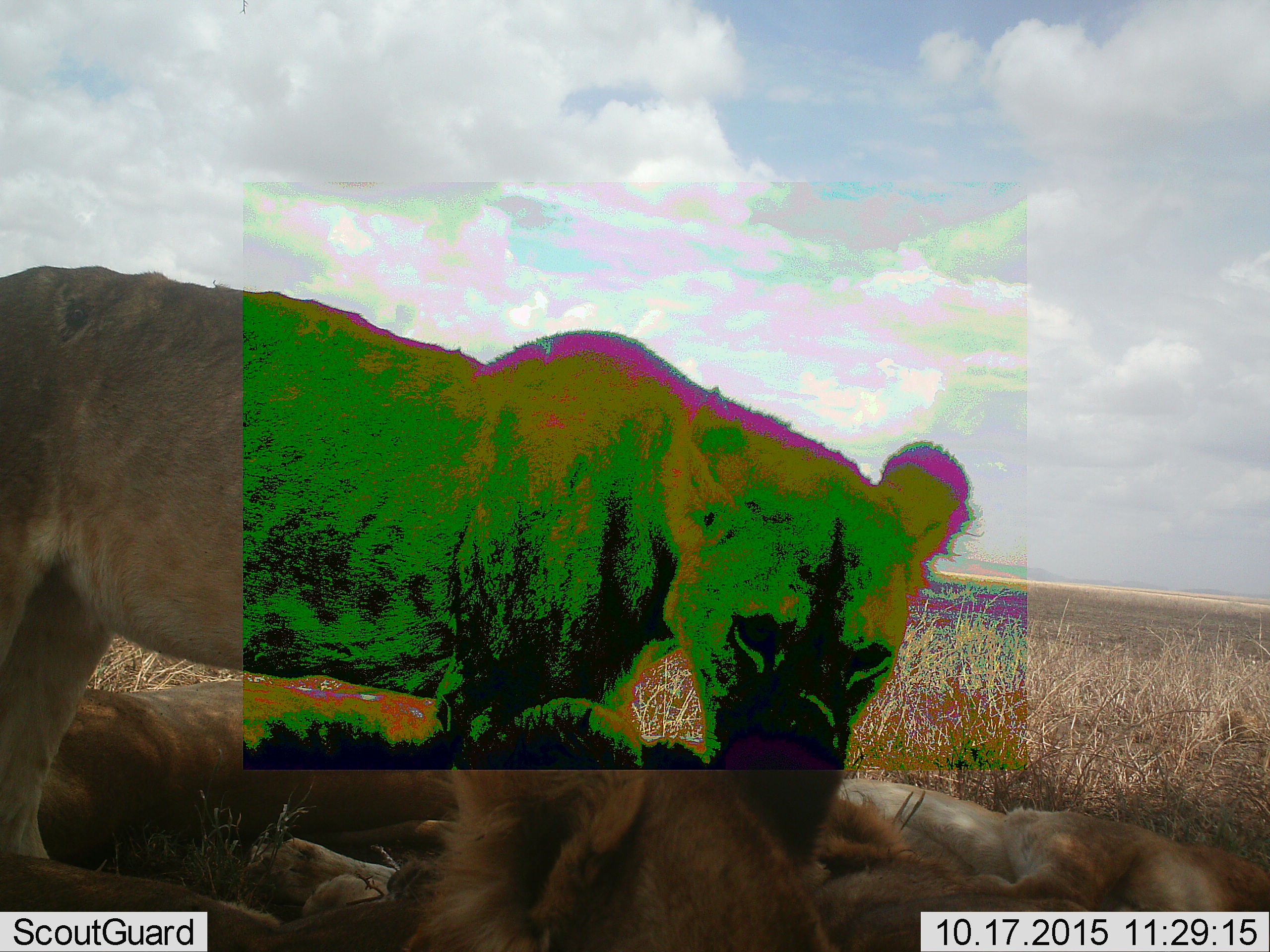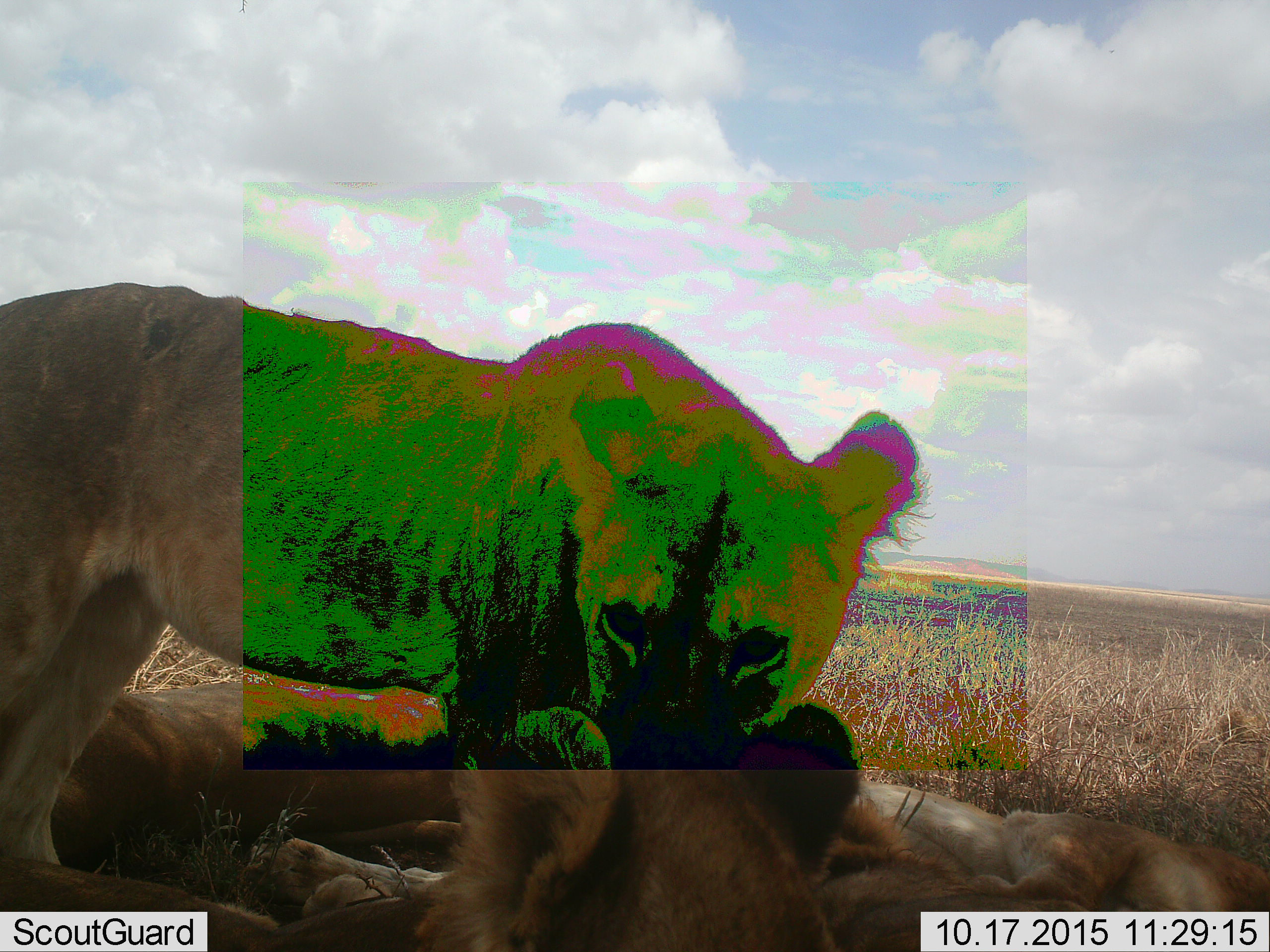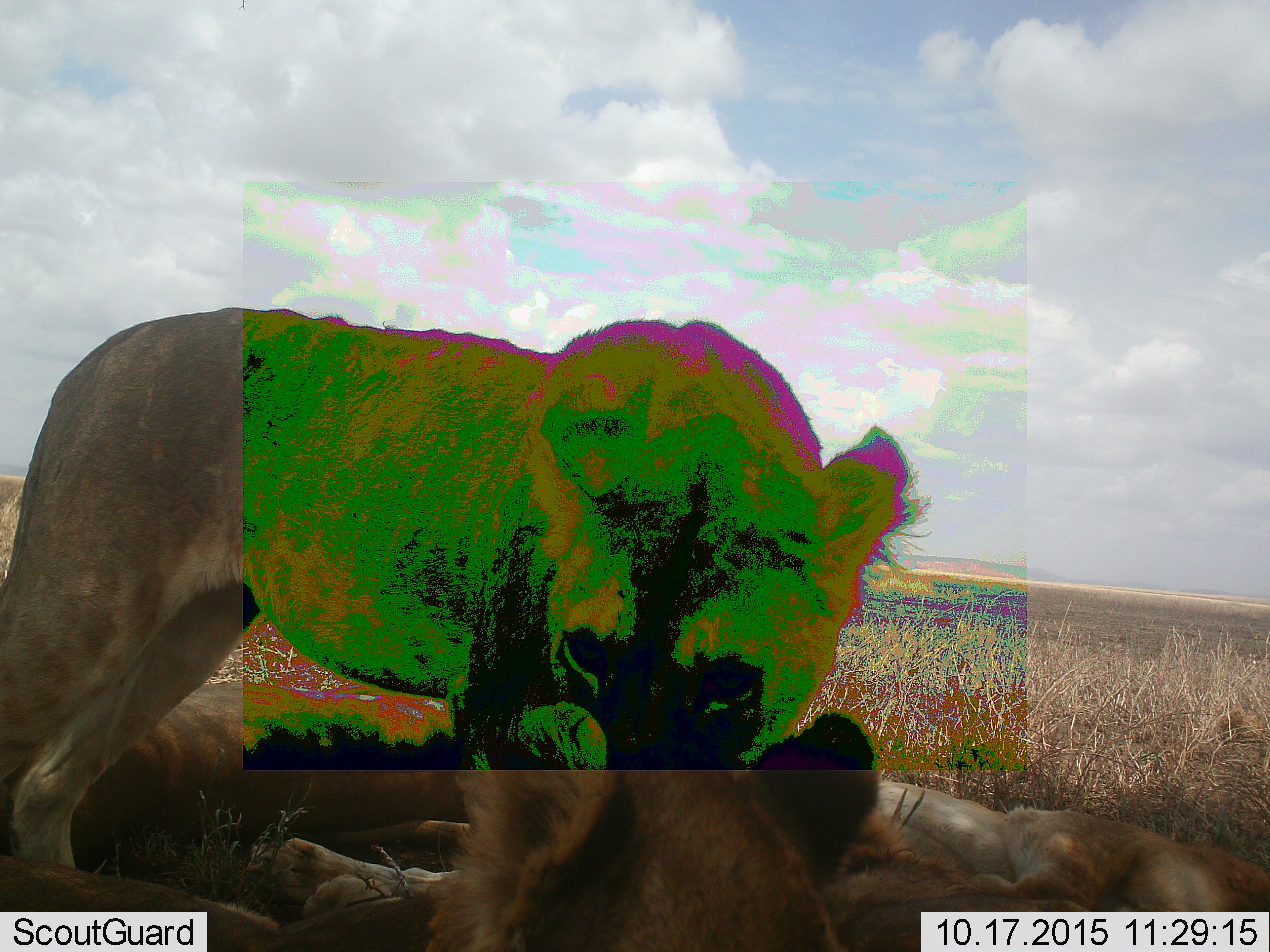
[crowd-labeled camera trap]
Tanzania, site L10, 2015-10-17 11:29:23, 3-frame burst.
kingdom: Animalia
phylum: Chordata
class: Mammalia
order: Carnivora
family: Felidae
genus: Panthera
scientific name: Panthera leo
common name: lion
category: lionfemale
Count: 3.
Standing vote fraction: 29%.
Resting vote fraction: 86%.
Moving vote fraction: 14%.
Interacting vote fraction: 57%.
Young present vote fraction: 0%.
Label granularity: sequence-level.